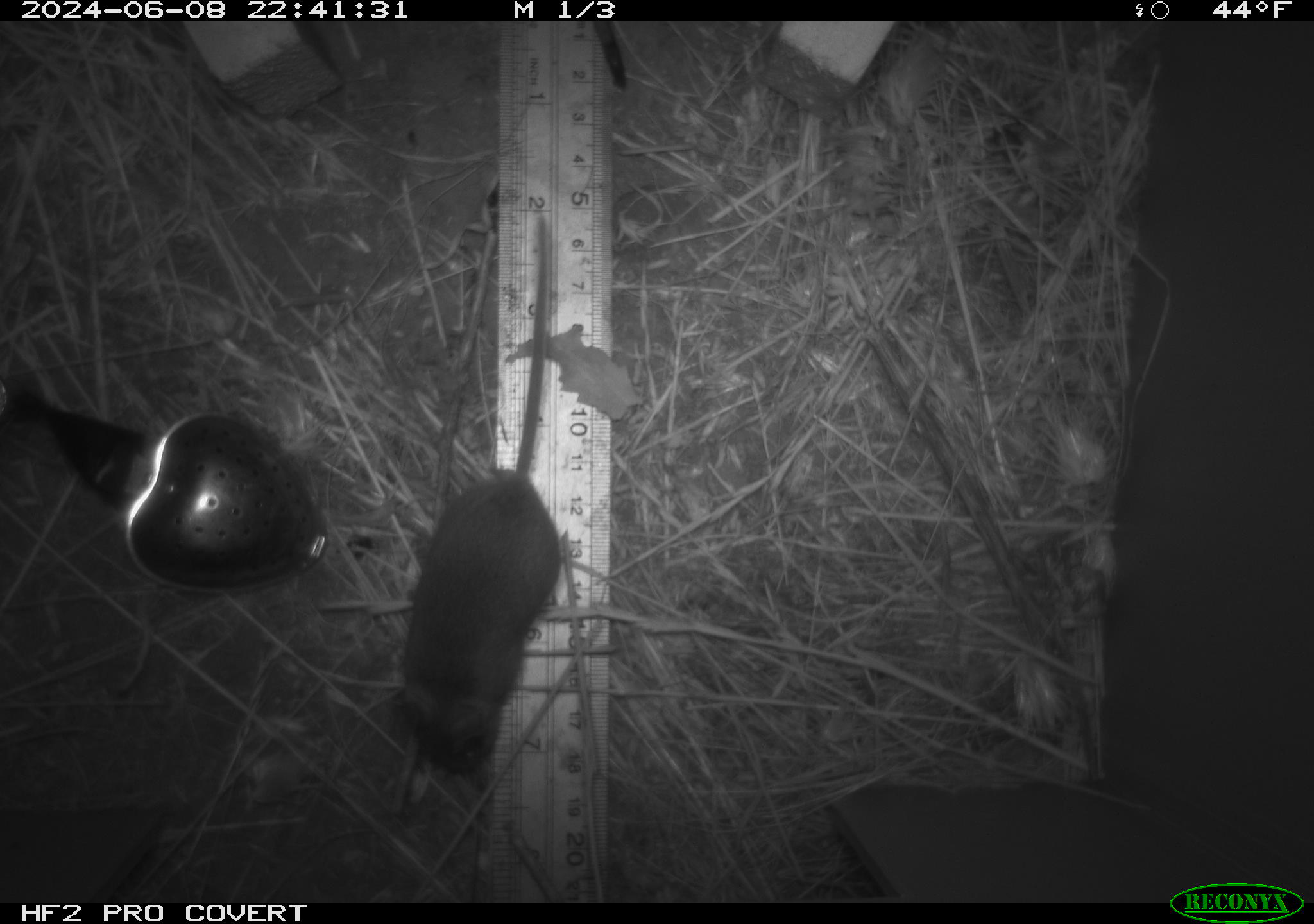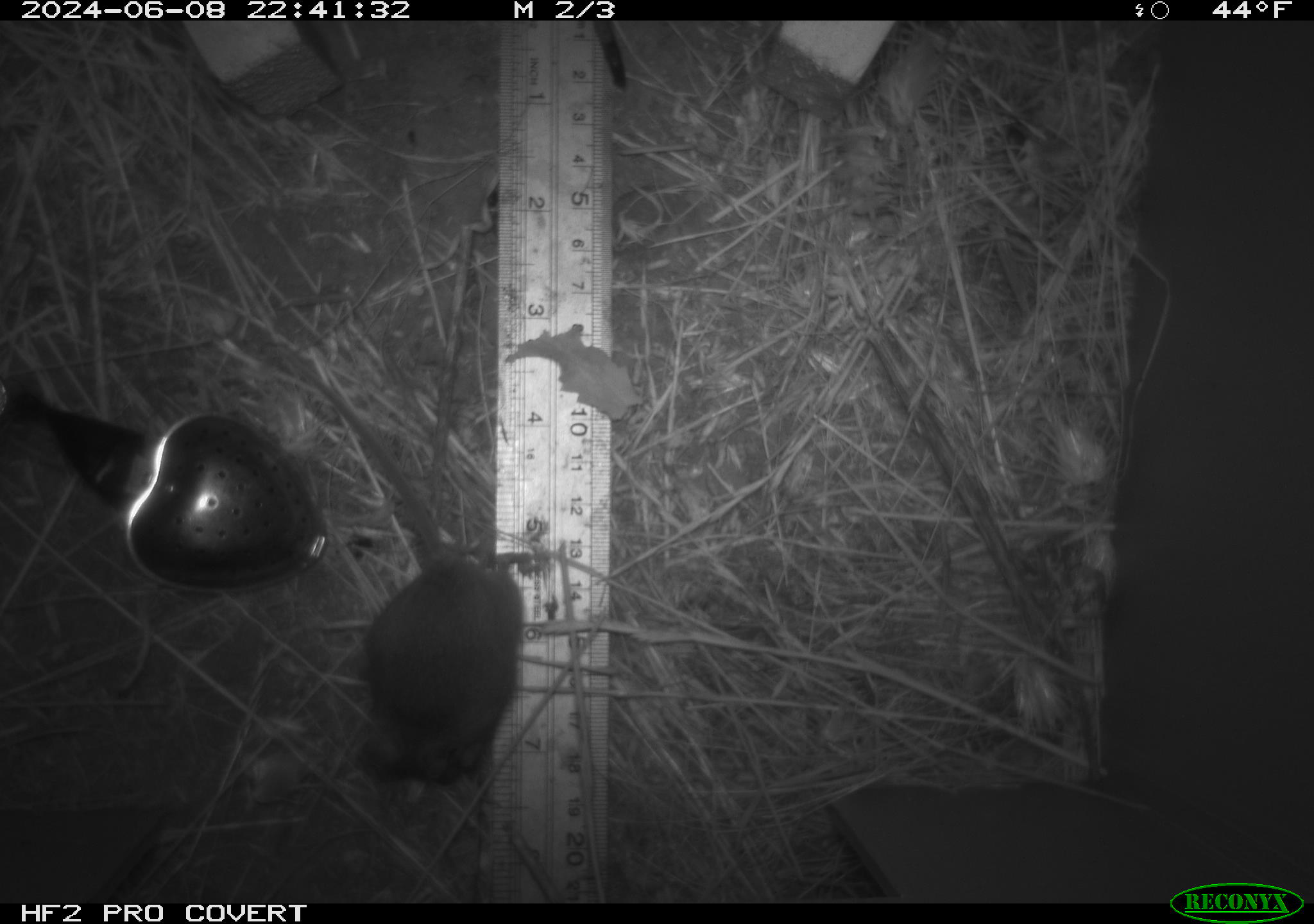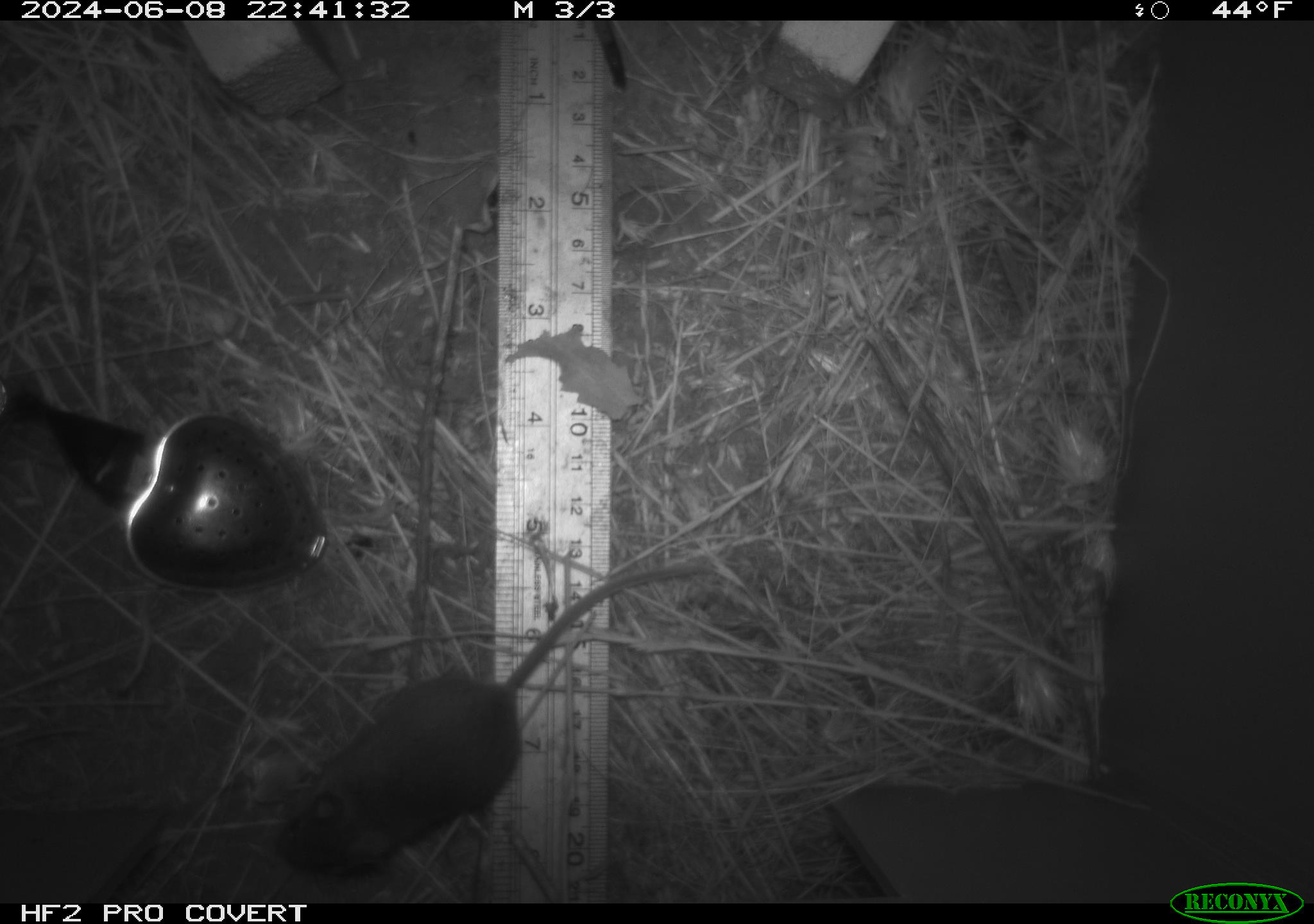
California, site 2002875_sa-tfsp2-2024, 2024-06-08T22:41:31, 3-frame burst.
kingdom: Animalia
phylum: Chordata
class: Mammalia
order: Rodentia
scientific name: Rodentia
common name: mouse species